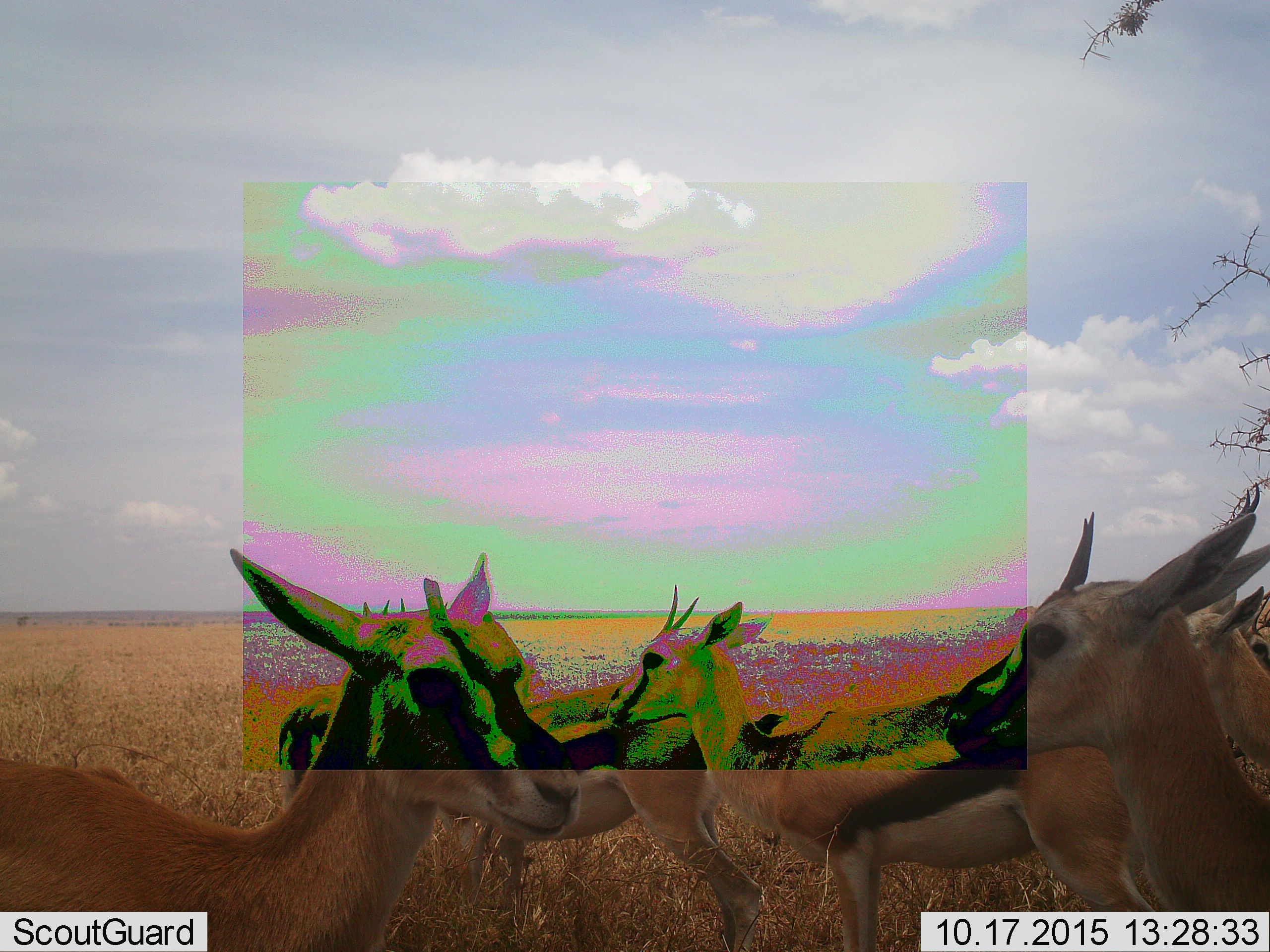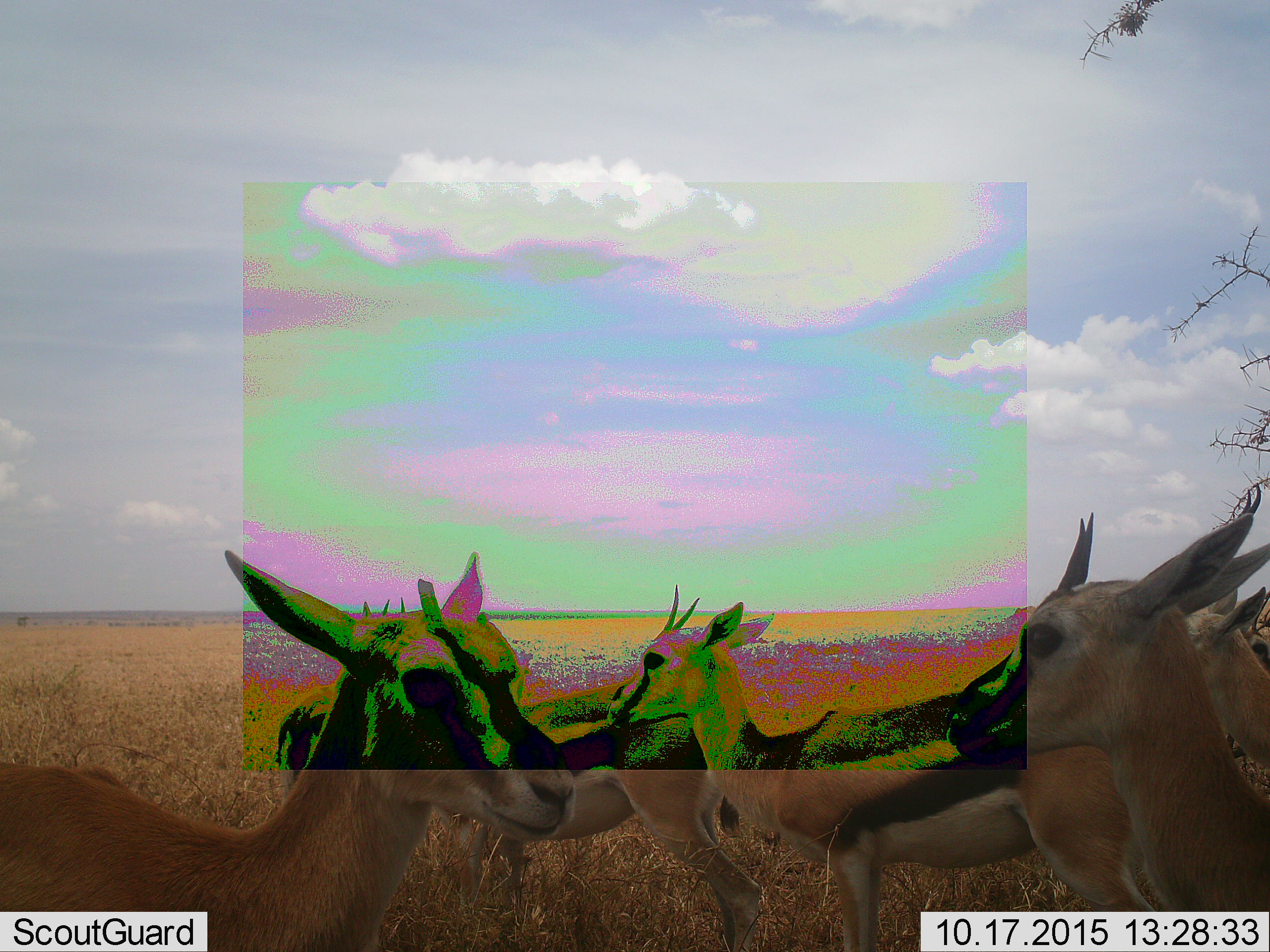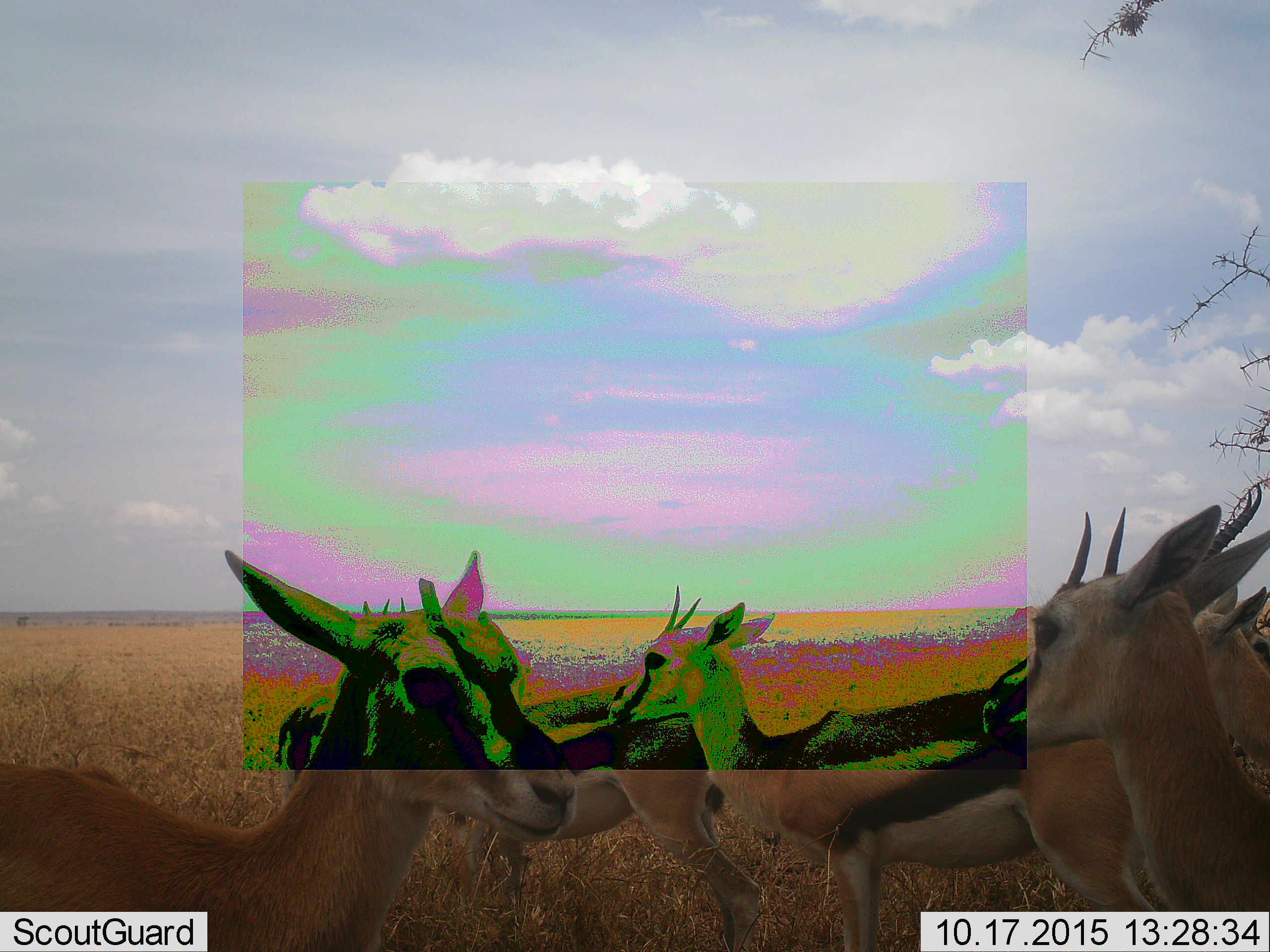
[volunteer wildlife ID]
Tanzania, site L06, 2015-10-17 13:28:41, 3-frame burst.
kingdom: Animalia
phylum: Chordata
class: Mammalia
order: Artiodactyla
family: Bovidae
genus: Eudorcas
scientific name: Eudorcas thomsonii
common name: thomson's gazelle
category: gazellethomsons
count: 6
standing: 100%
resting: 0%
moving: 0%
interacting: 22%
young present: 0%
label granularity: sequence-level